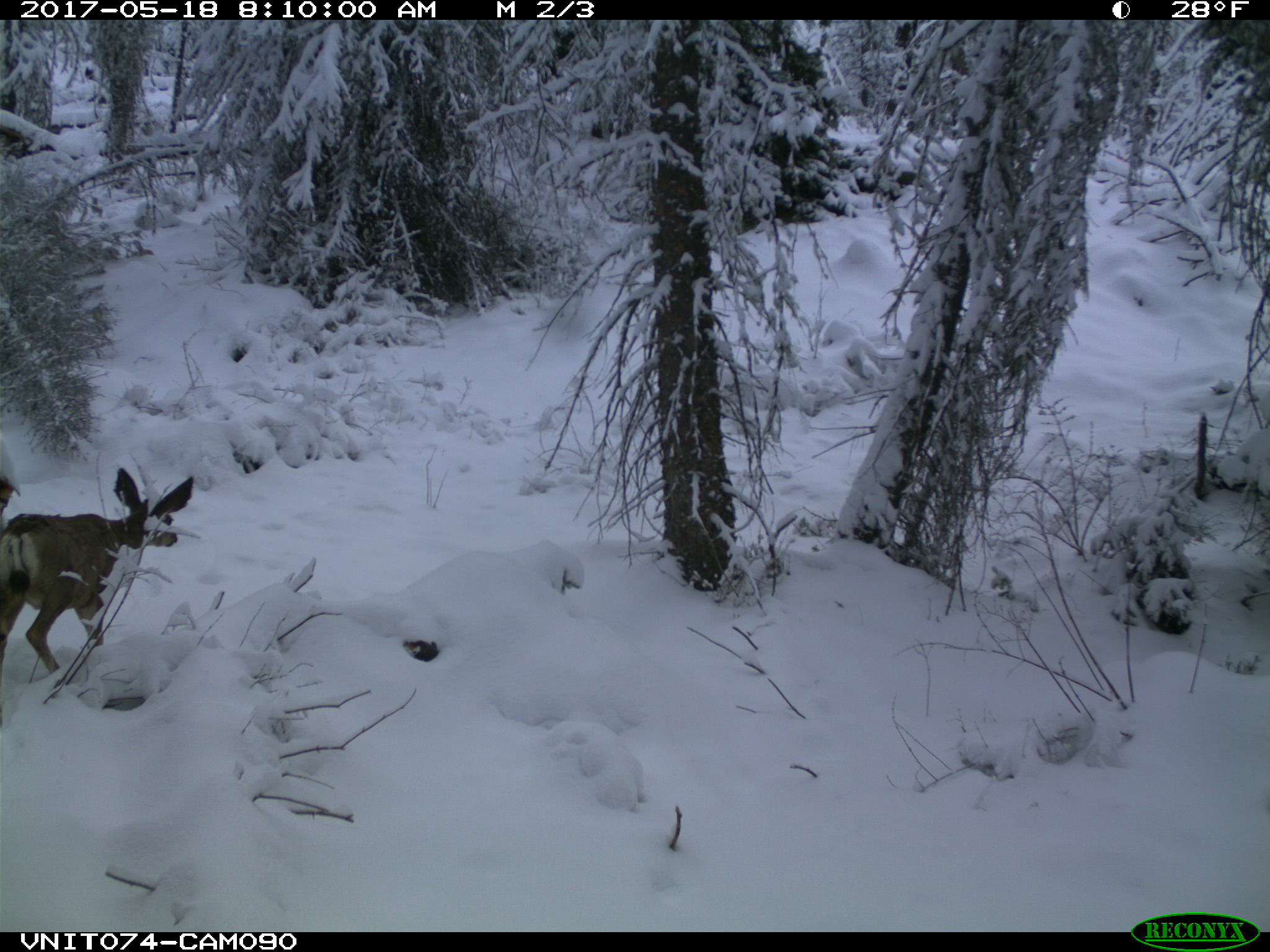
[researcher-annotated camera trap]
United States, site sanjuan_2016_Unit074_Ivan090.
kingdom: Animalia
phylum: Chordata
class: Mammalia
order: Artiodactyla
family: Cervidae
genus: Odocoileus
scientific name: Odocoileus hemionus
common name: mule deer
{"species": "Odocoileus hemionus (mule deer)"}